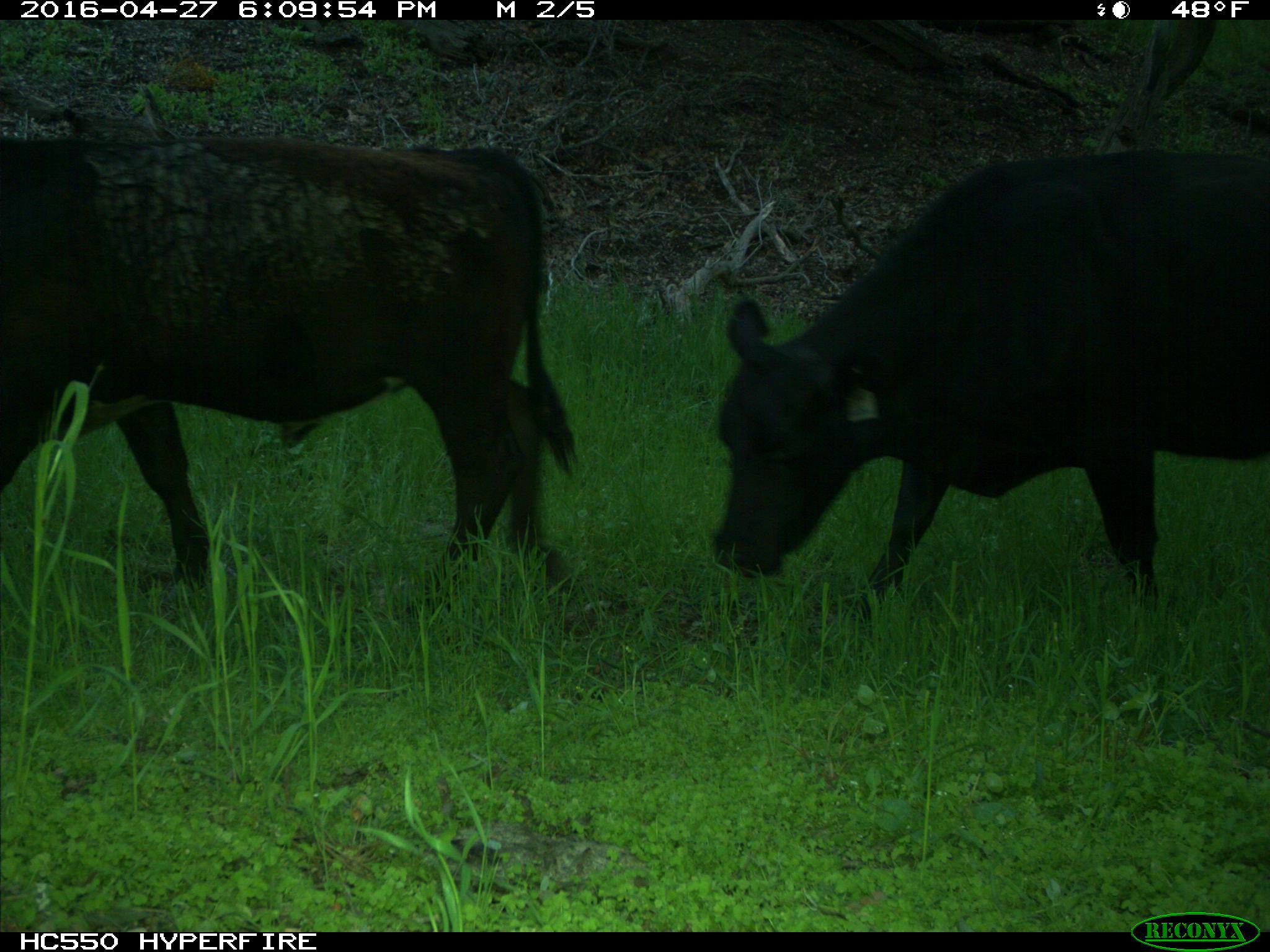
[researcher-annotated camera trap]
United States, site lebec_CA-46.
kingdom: Animalia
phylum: Chordata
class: Mammalia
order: Artiodactyla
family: Bovidae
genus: Bos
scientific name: Bos taurus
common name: domestic cow